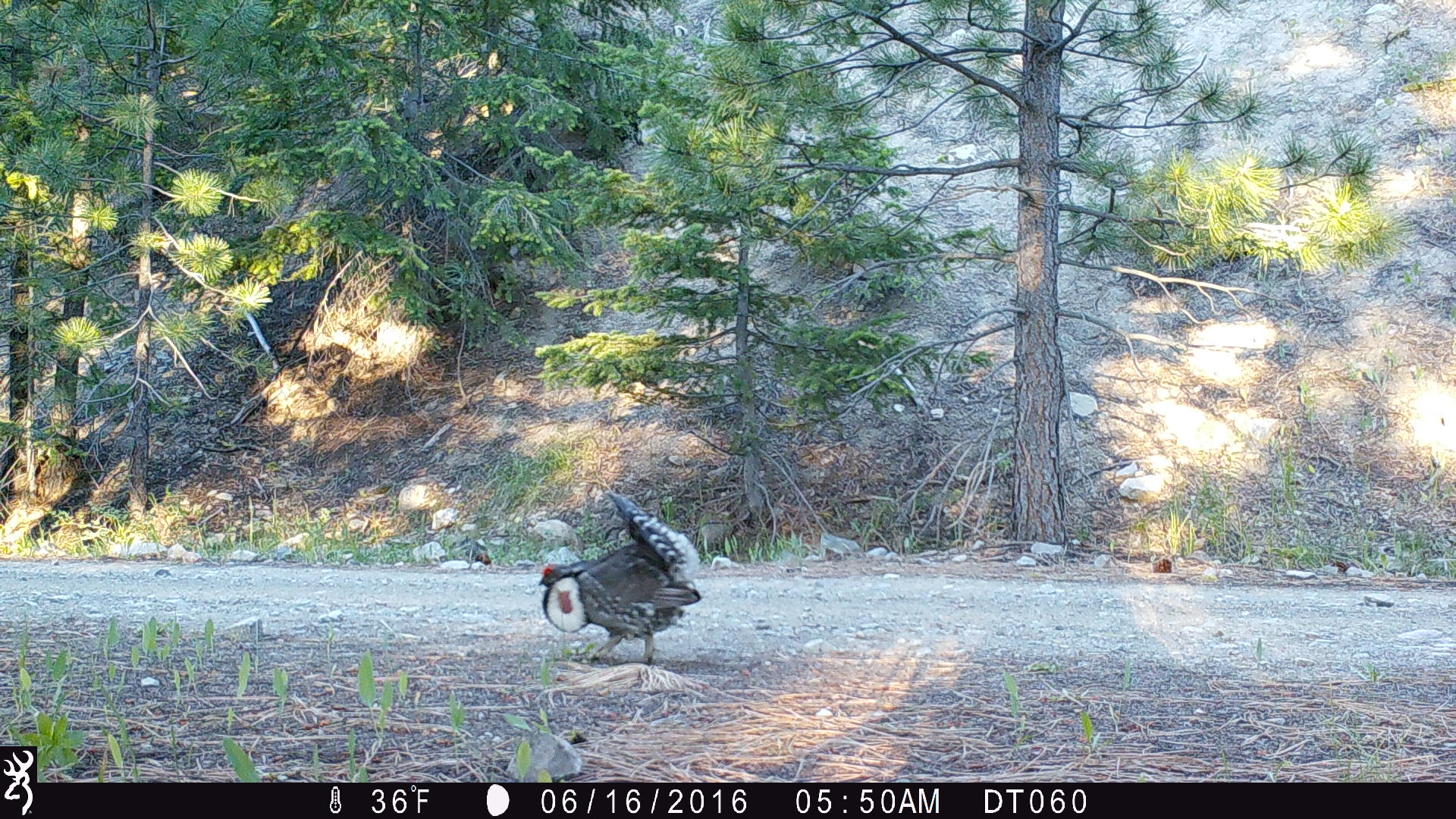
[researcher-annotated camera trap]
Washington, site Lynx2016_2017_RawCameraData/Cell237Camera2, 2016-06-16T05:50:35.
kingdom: Animalia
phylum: Chordata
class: Aves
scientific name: Aves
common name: birds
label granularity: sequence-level